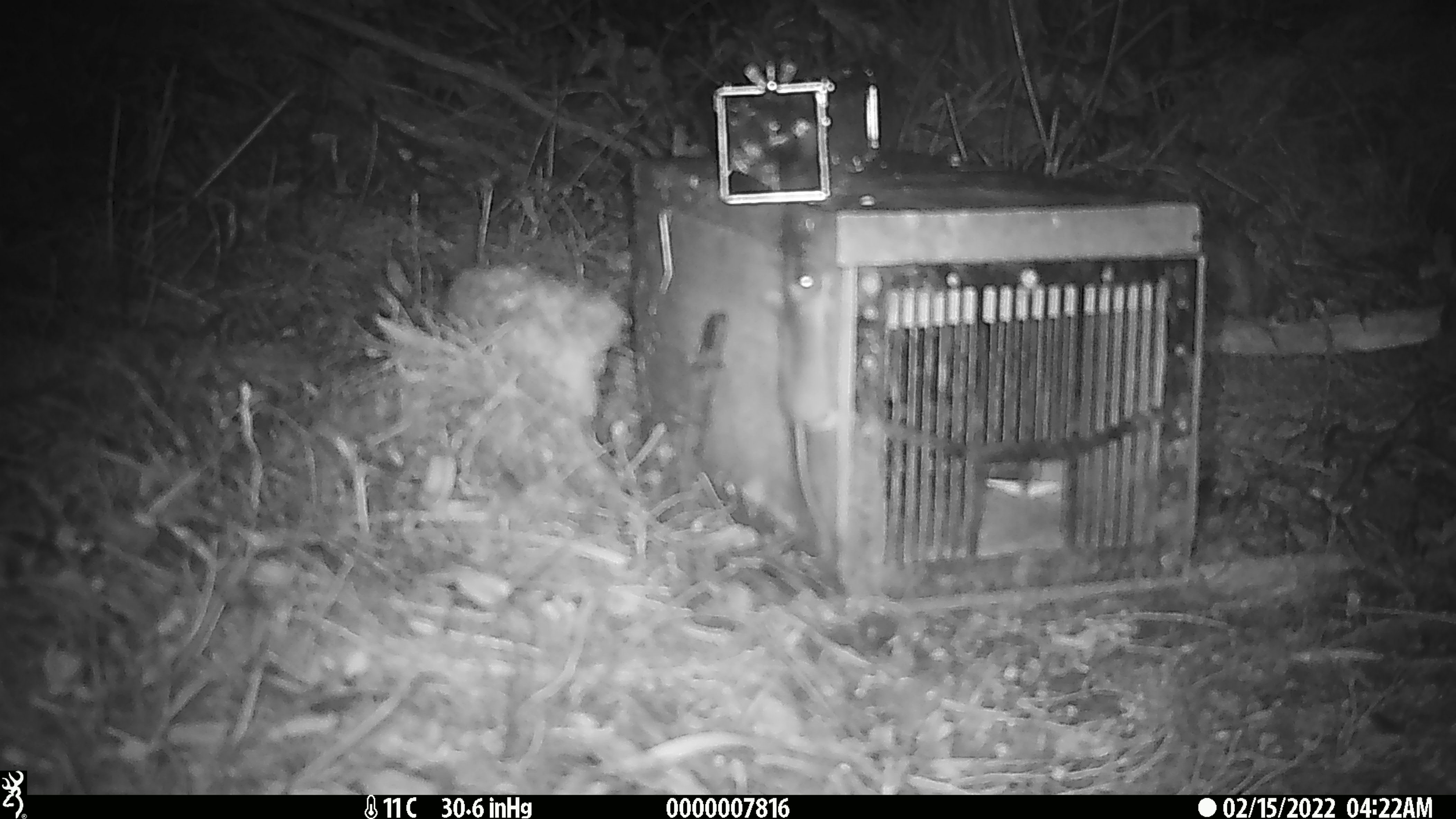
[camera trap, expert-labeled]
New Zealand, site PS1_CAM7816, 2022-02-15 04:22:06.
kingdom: Animalia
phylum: Chordata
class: Mammalia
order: Rodentia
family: Muridae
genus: Mus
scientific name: Mus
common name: mouse